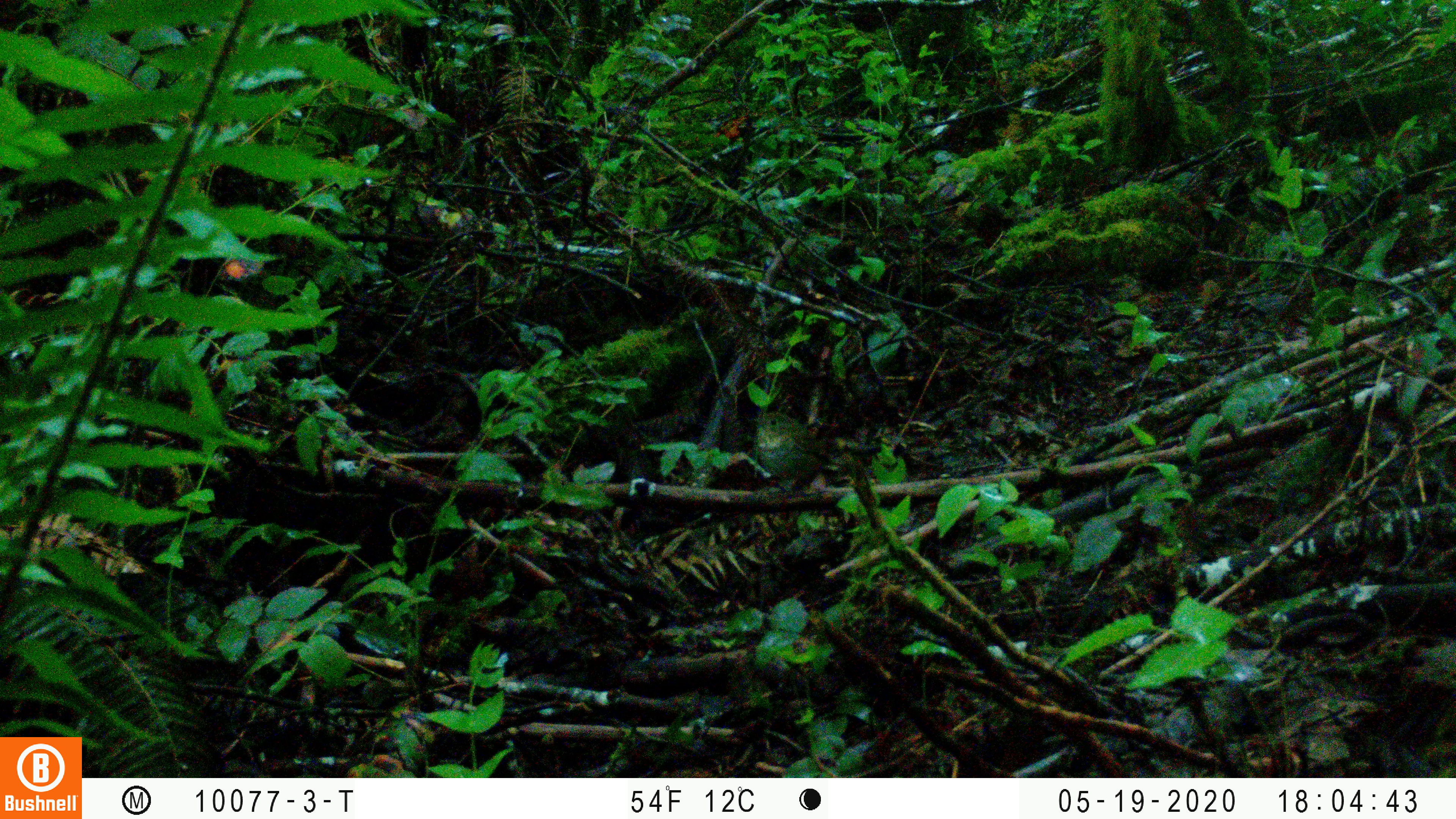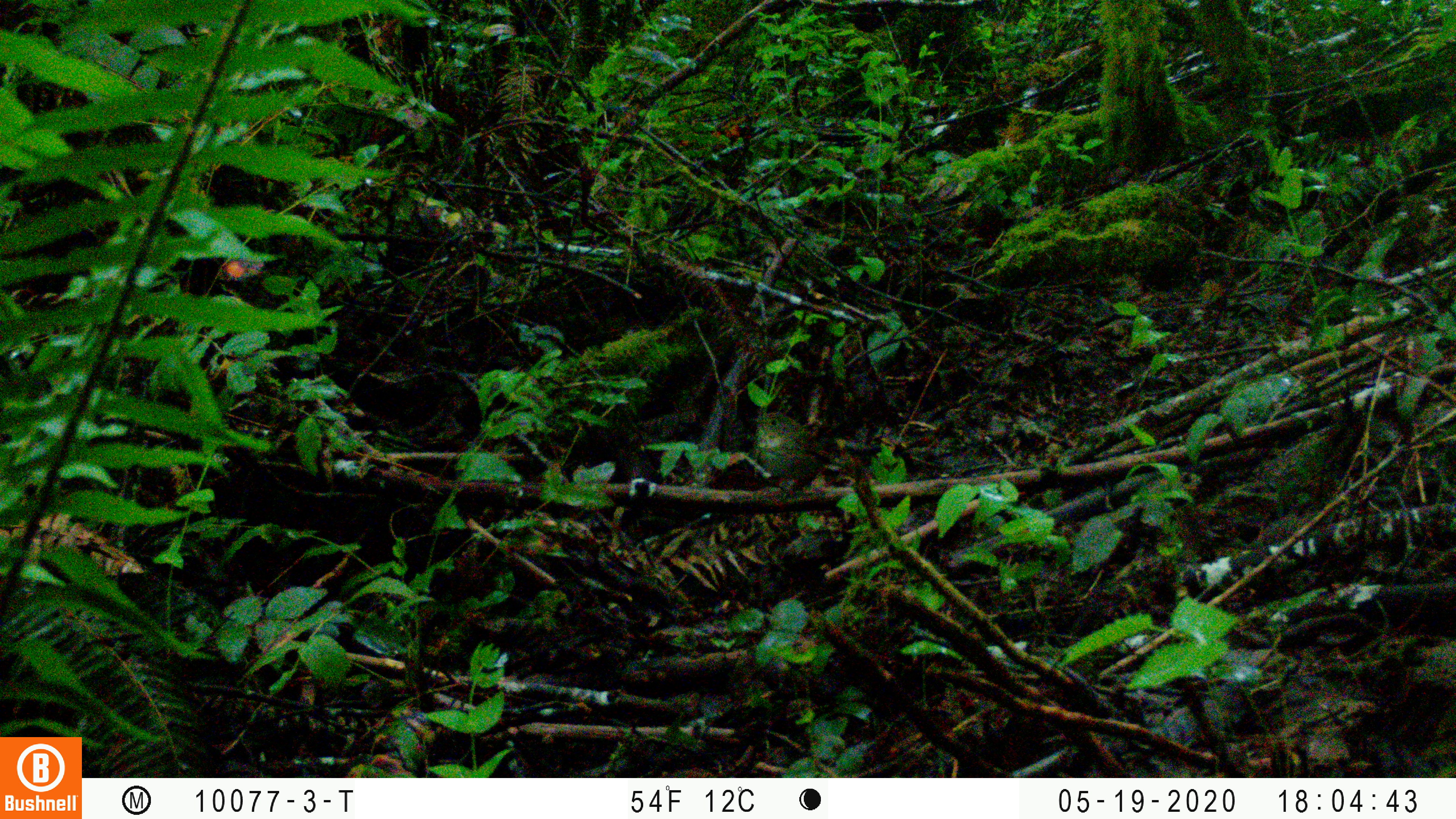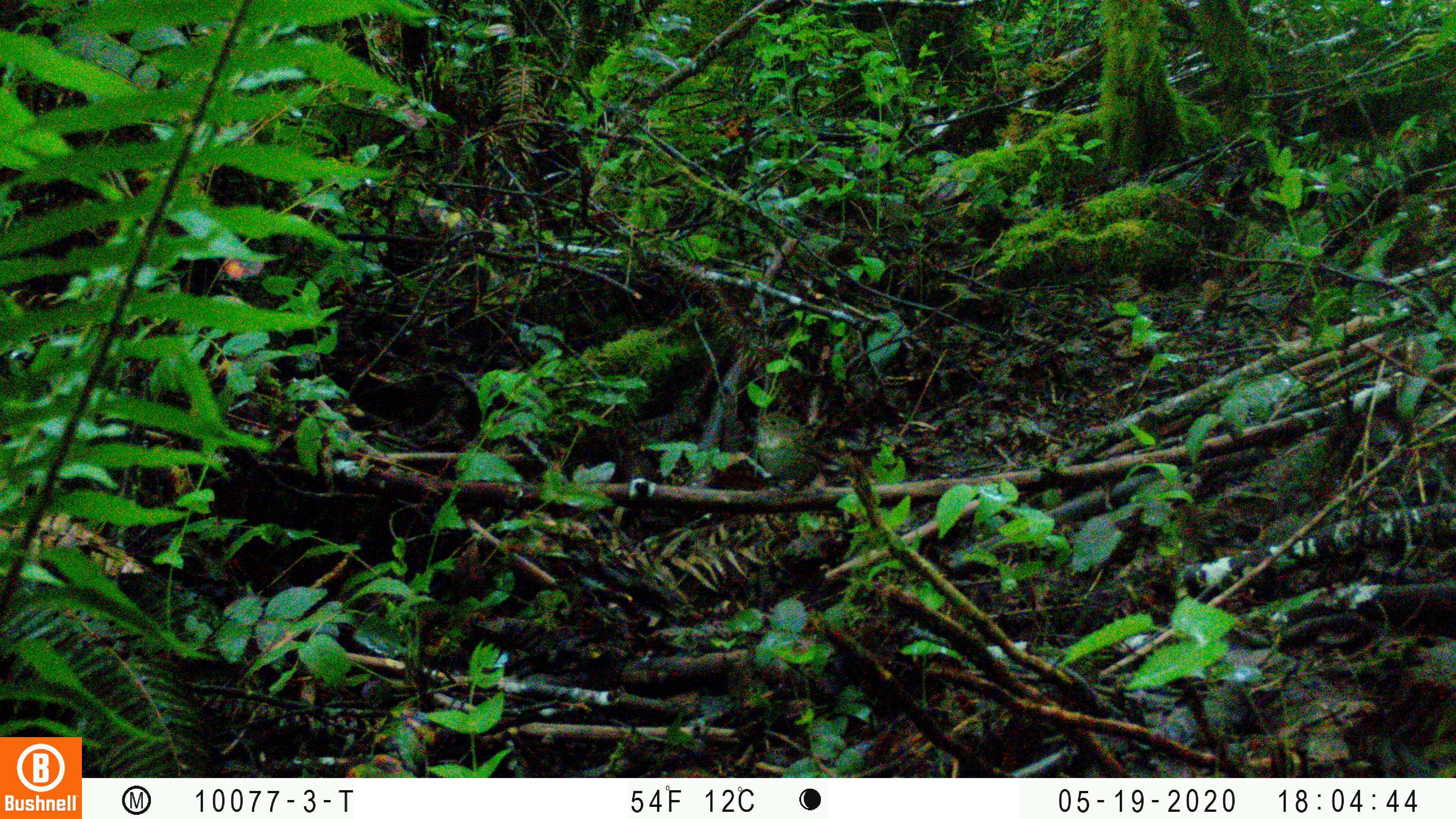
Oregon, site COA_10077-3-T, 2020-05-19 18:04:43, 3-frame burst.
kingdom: Animalia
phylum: Chordata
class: Aves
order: Passeriformes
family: Turdidae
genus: Catharus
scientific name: Catharus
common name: brown thrushes and nightingale-thrushes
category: catharus species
Catharus species (brown thrushes and nightingale-thrushes) (Catharus).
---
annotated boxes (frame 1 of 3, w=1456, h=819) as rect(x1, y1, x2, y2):
catharus species: rect(742, 400, 836, 494)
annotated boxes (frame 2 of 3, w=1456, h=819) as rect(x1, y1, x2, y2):
catharus species: rect(747, 407, 833, 495)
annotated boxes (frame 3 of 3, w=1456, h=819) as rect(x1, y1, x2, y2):
catharus species: rect(742, 411, 824, 489)